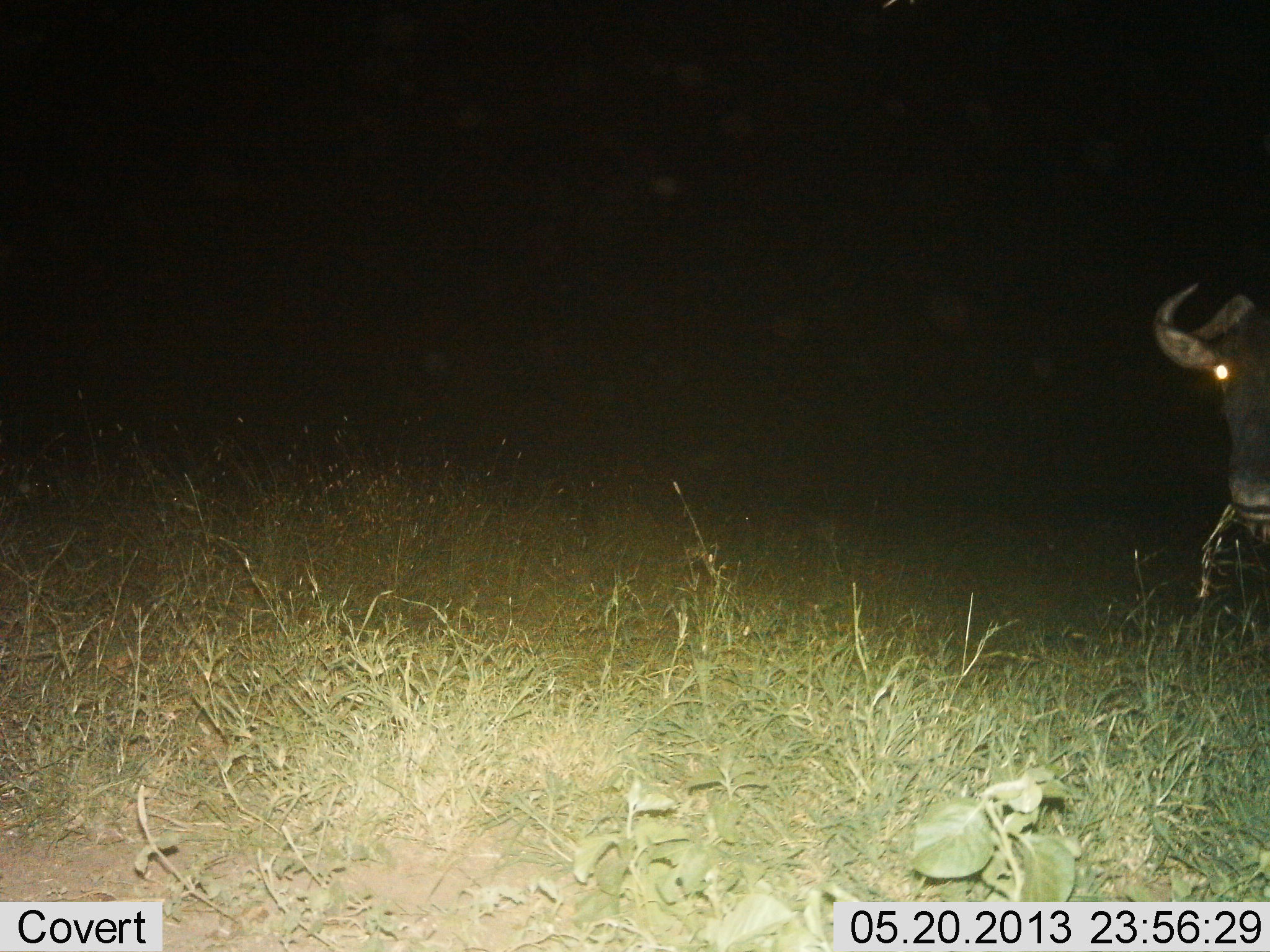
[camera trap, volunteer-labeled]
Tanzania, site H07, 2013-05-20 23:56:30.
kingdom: Animalia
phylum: Chordata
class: Mammalia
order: Artiodactyla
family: Bovidae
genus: Connochaetes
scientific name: Connochaetes taurinus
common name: blue wildebeest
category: wildebeest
Wildebeest (blue wildebeest) (Connochaetes taurinus), count 1. Behavior (volunteer vote fractions): standing 40%, resting 0%, moving 20%, interacting 0%. Young present (vote fraction): 0%. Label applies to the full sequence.